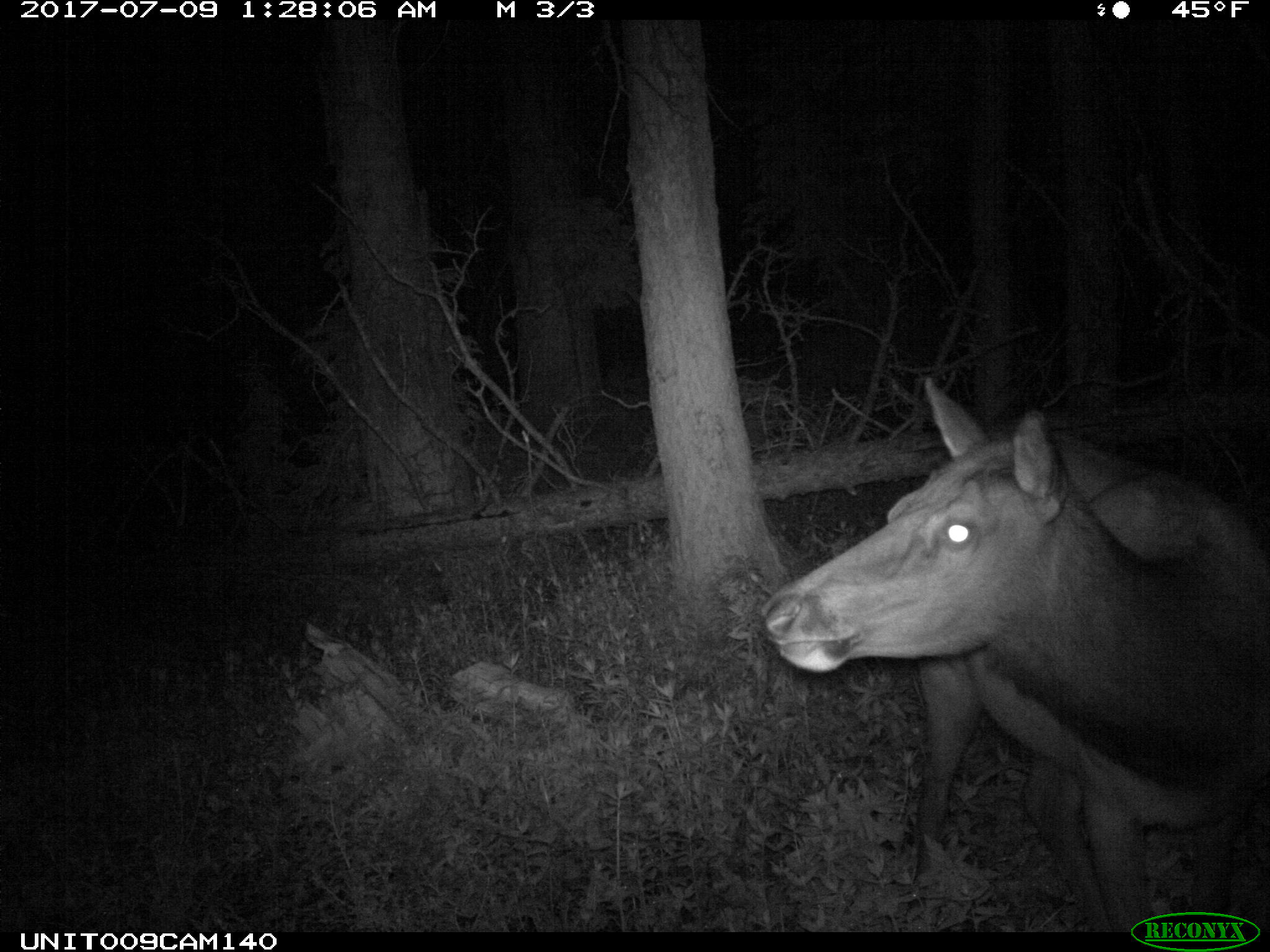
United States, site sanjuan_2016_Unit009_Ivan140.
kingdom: Animalia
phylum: Chordata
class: Mammalia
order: Artiodactyla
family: Cervidae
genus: Cervus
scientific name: Cervus elaphus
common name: red deer